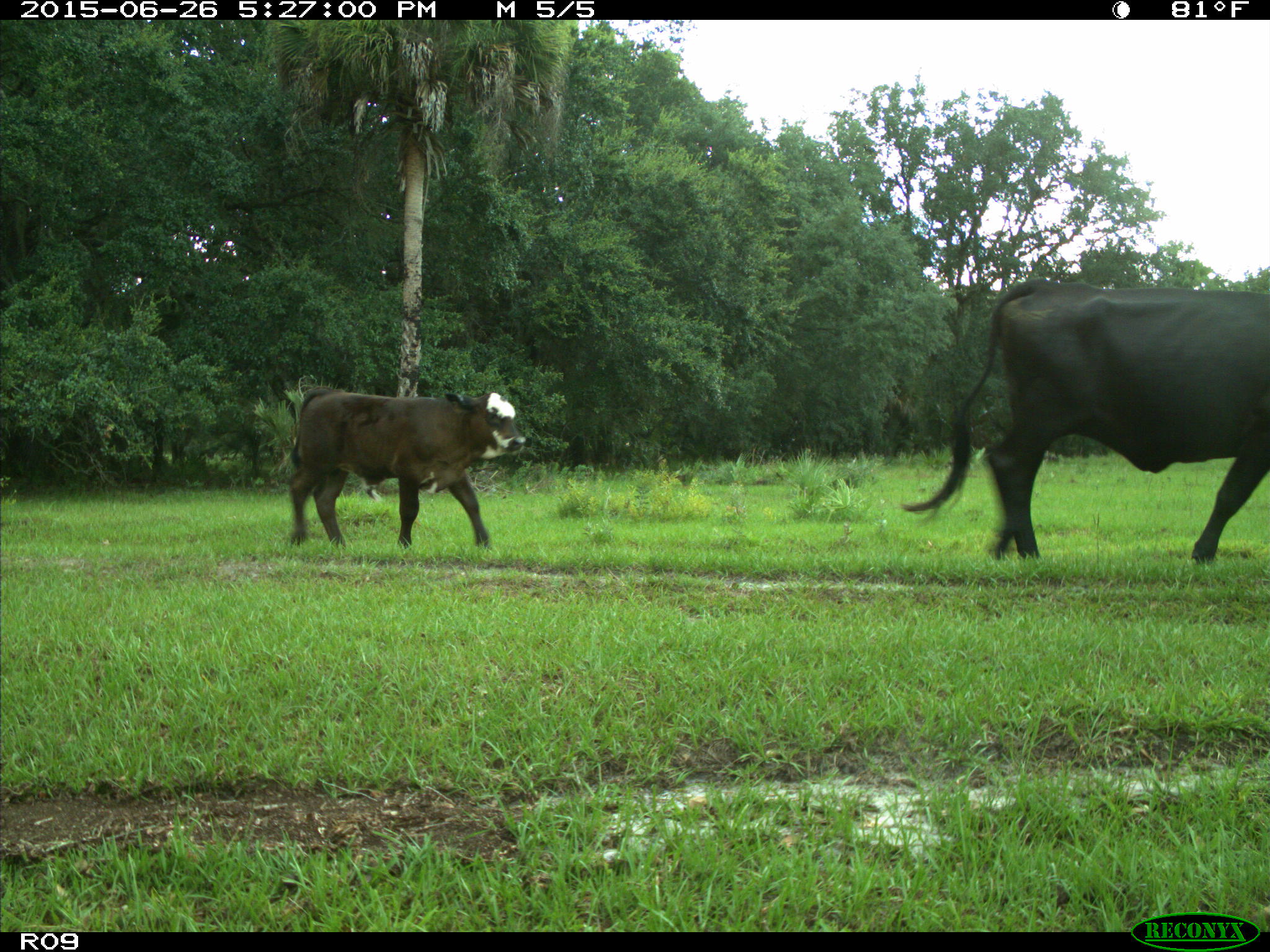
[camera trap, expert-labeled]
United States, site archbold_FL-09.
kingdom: Animalia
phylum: Chordata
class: Mammalia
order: Artiodactyla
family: Bovidae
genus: Bos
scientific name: Bos taurus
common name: domestic cow